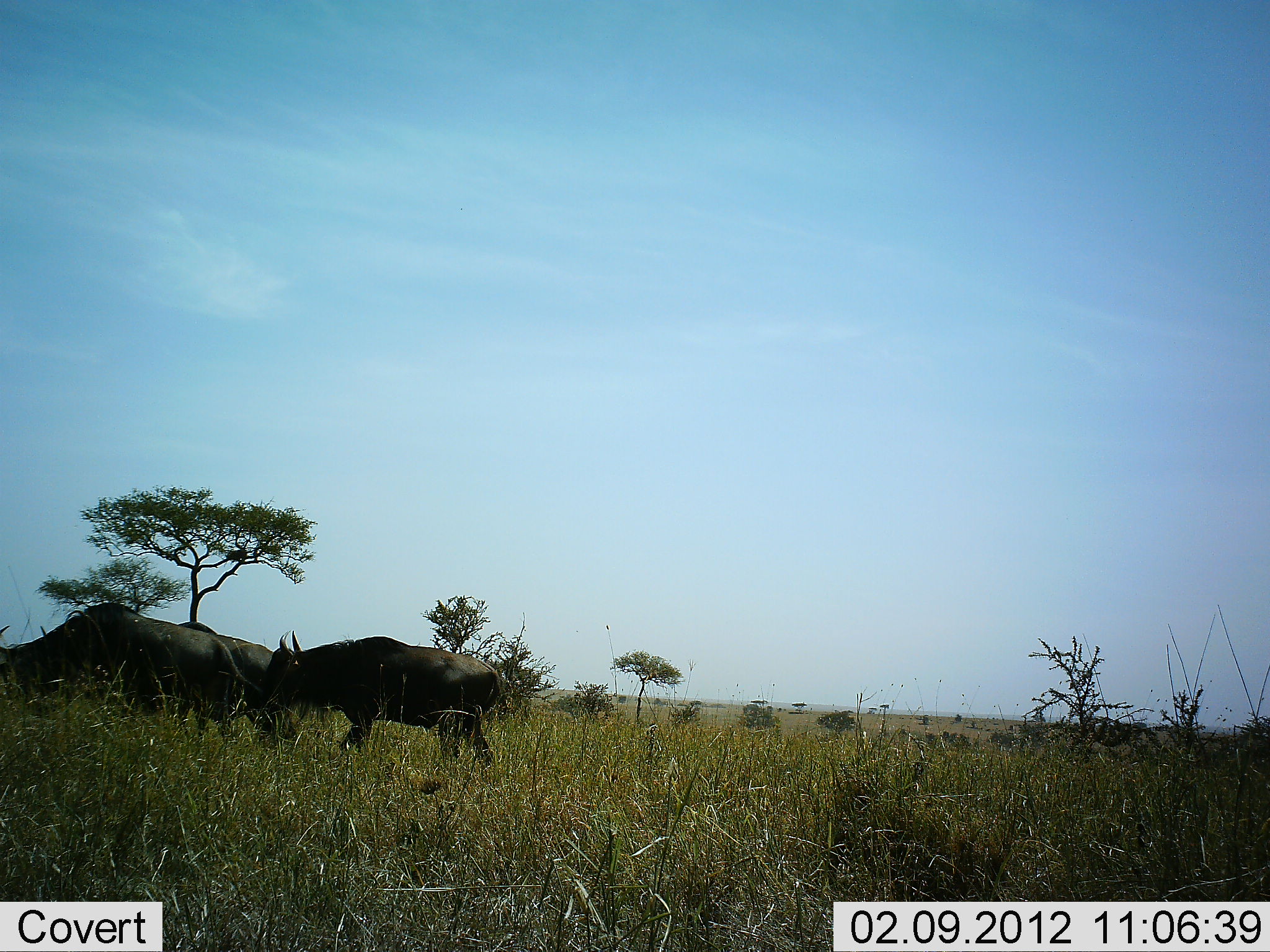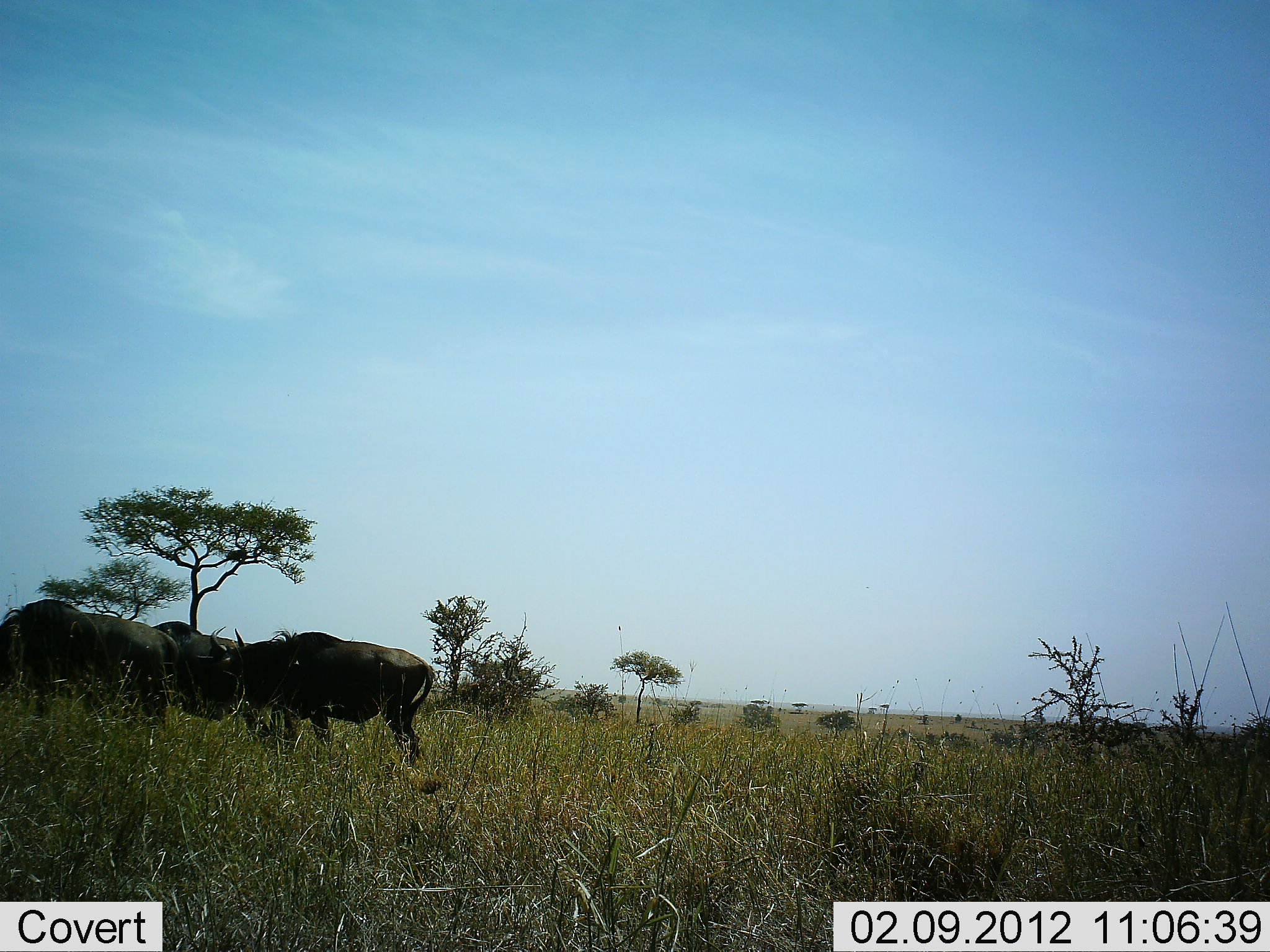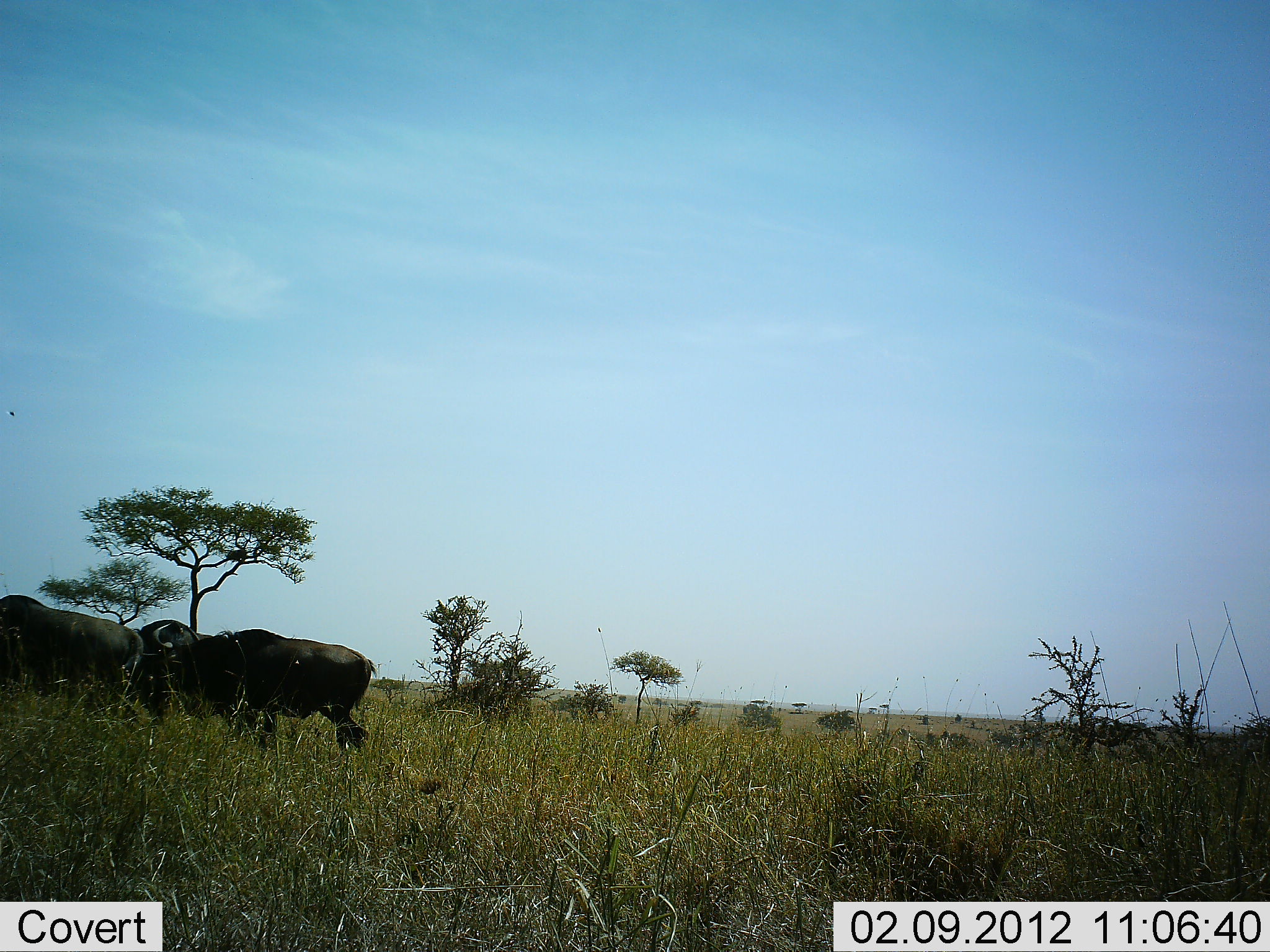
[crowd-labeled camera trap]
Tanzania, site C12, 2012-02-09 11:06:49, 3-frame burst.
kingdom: Animalia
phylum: Chordata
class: Mammalia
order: Artiodactyla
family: Bovidae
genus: Connochaetes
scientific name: Connochaetes taurinus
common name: blue wildebeest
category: wildebeest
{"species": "wildebeest (blue wildebeest) (Connochaetes taurinus)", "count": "3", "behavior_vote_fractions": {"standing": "12%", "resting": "0%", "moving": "79%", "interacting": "12%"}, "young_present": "0%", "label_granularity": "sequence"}